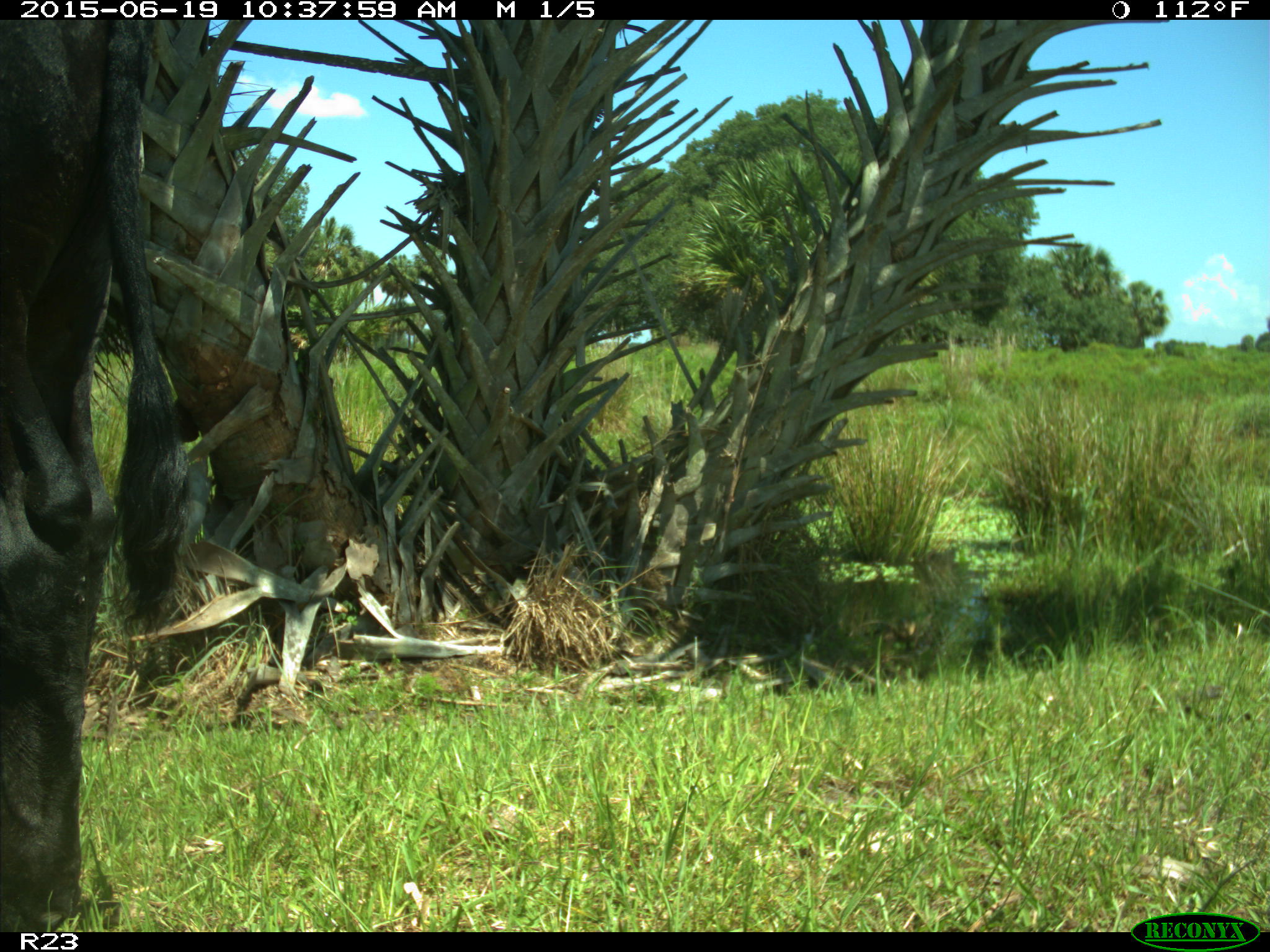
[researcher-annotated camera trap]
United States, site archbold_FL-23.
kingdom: Animalia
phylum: Chordata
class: Mammalia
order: Artiodactyla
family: Bovidae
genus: Bos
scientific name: Bos taurus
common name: domestic cow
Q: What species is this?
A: Bos taurus (domestic cow).